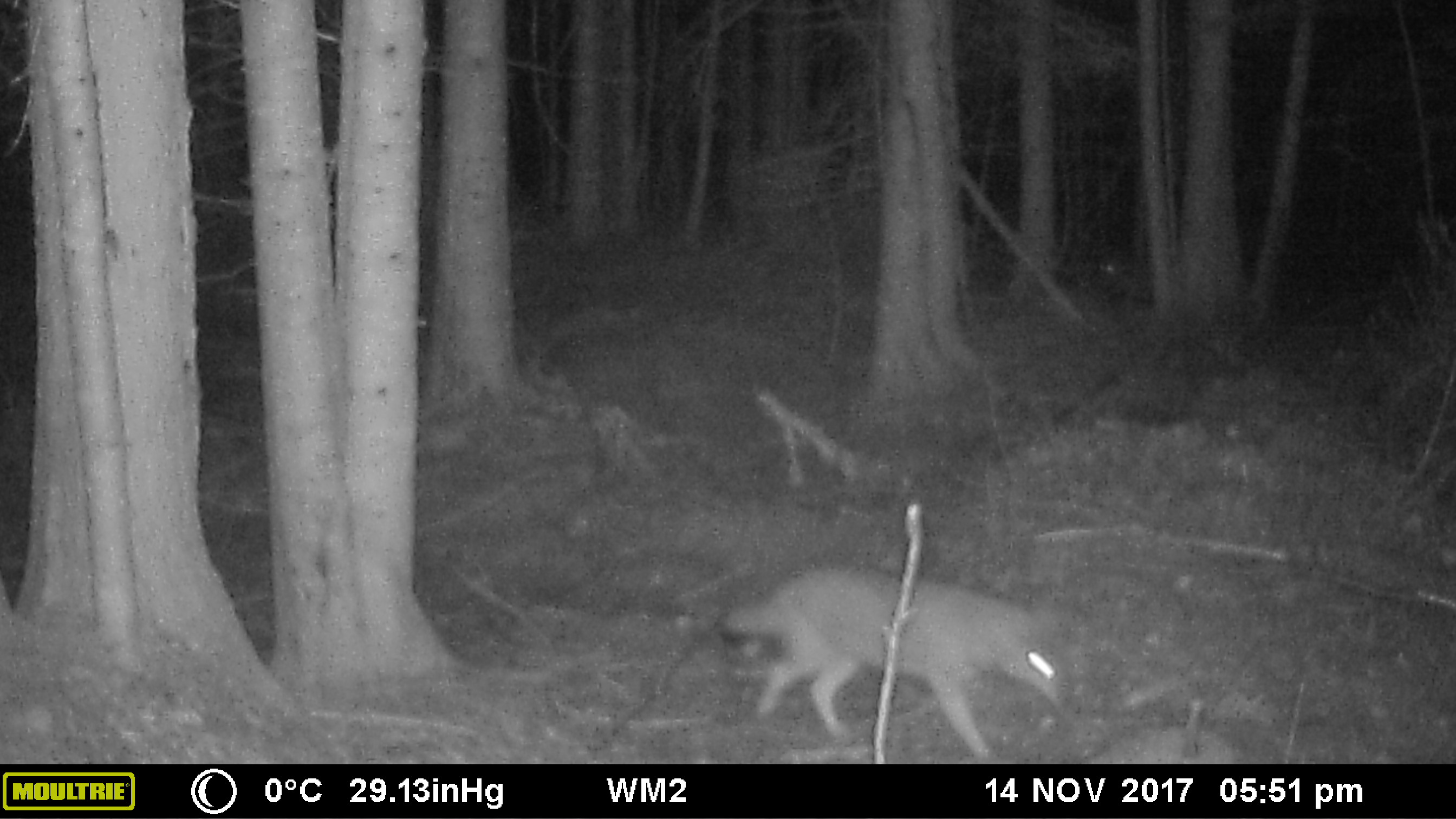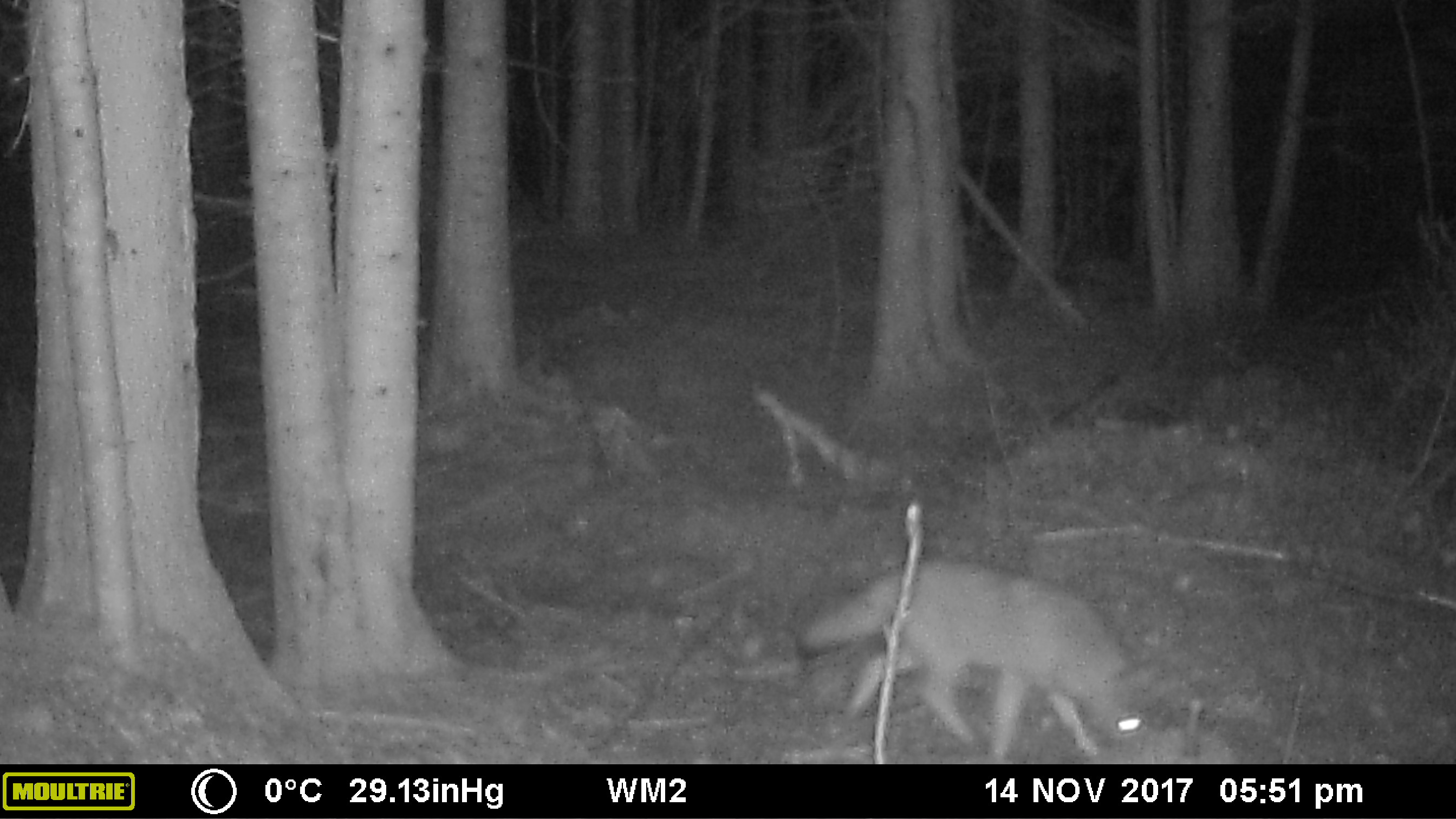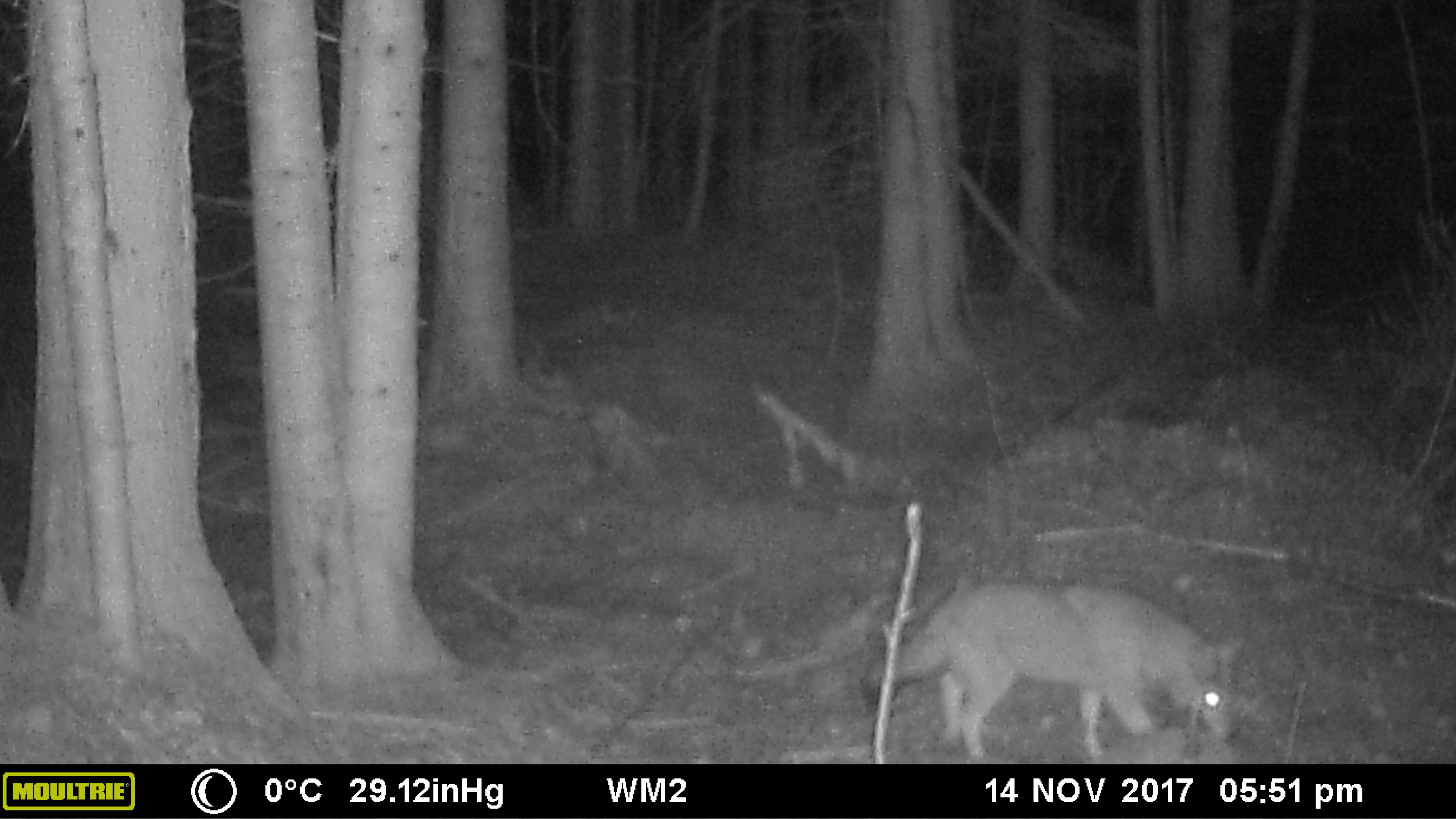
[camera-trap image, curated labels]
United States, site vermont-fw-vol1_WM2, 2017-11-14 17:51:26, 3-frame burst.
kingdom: Animalia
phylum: Chordata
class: Mammalia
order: Carnivora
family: Canidae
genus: Canis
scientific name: Canis latrans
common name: coyote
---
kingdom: Animalia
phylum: Chordata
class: Mammalia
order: Carnivora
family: Canidae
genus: Urocyon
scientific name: Urocyon cinereoargenteus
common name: gray fox